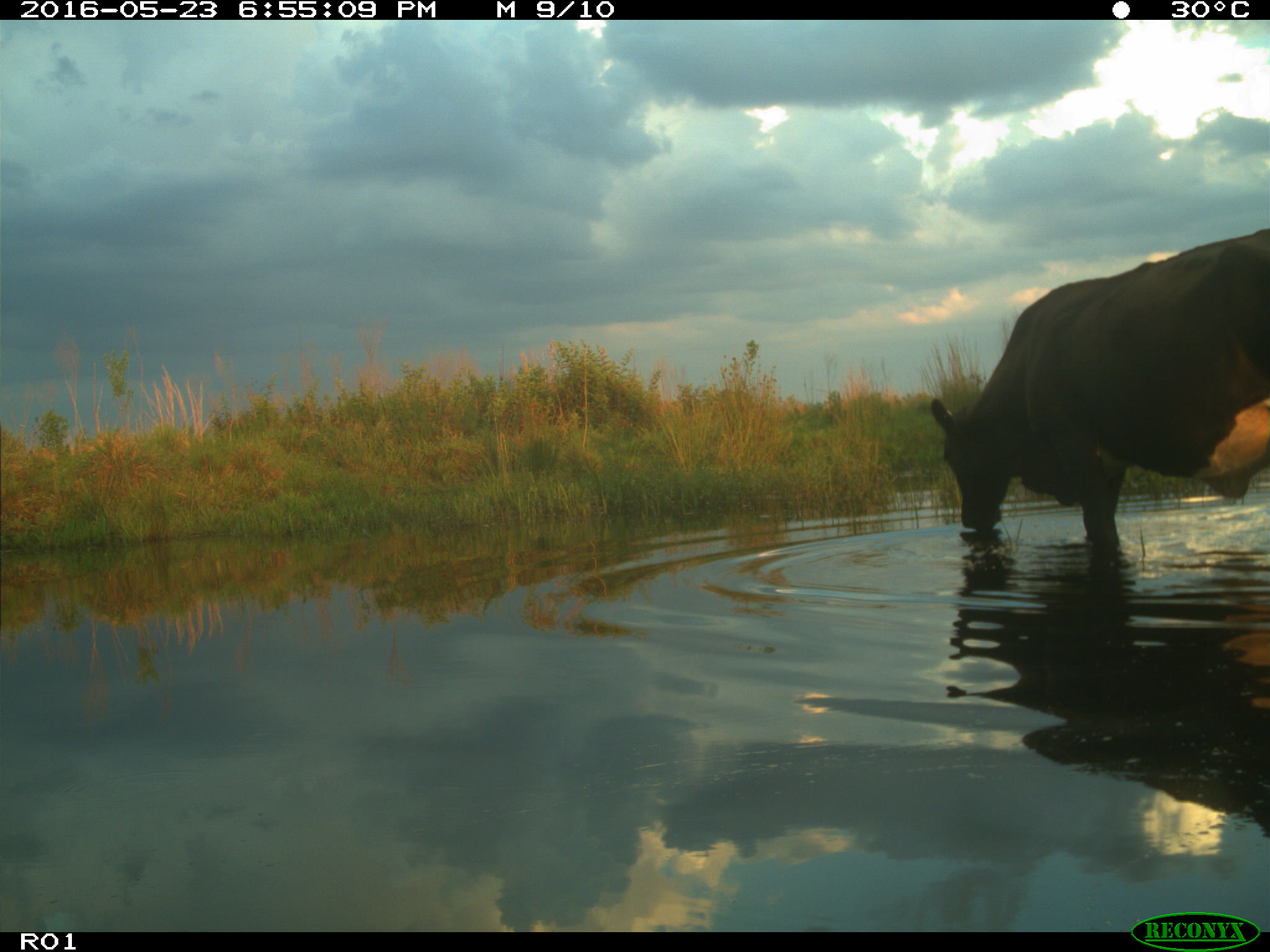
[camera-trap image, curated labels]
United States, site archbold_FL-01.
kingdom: Animalia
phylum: Chordata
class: Mammalia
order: Artiodactyla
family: Bovidae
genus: Bos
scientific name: Bos taurus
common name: domestic cow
Bos taurus (domestic cow).